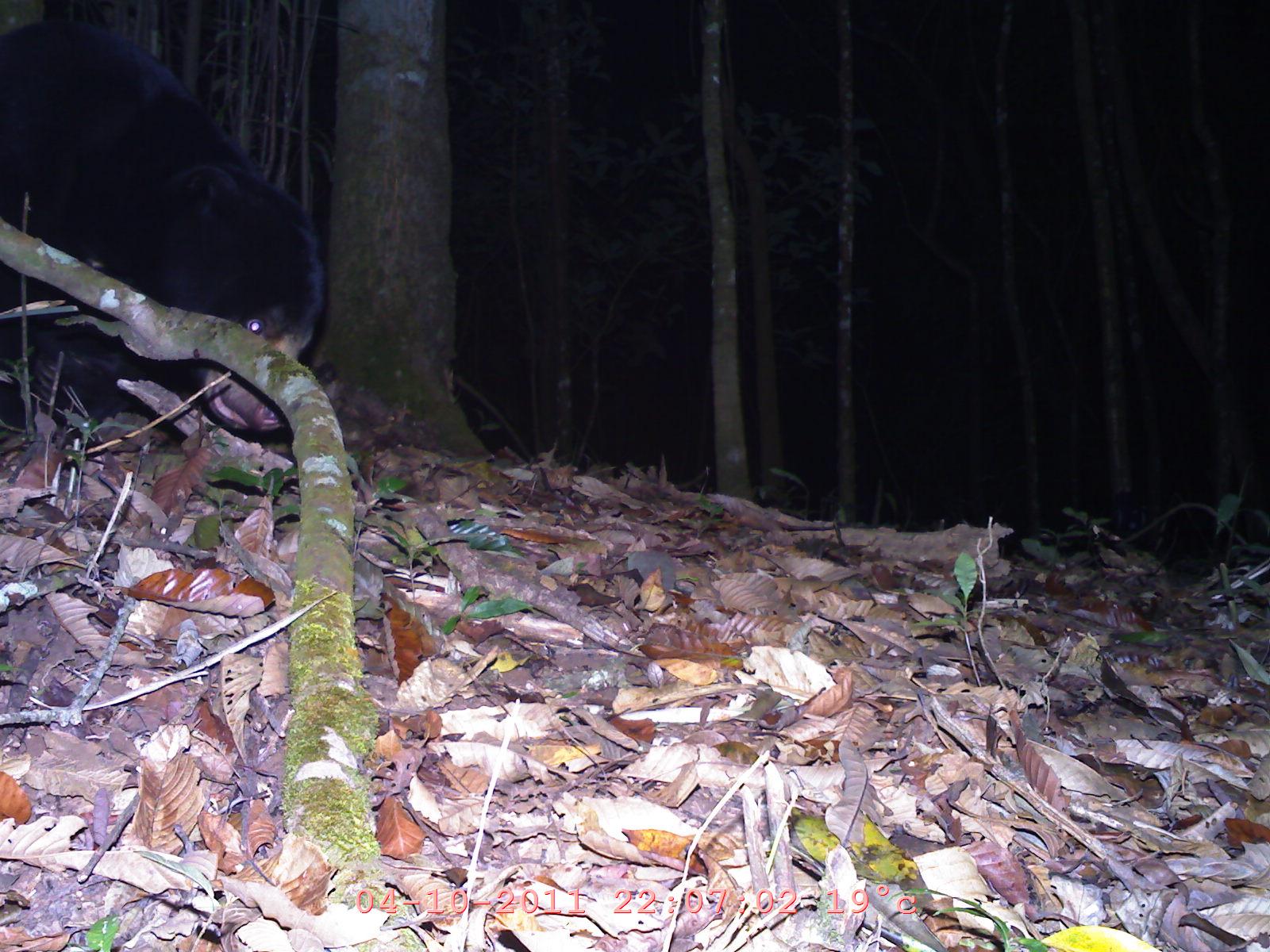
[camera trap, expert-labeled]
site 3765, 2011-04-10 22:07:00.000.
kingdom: Animalia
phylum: Chordata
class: Mammalia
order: Carnivora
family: Ursidae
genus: Helarctos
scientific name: Helarctos malayanus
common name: sun bear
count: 1